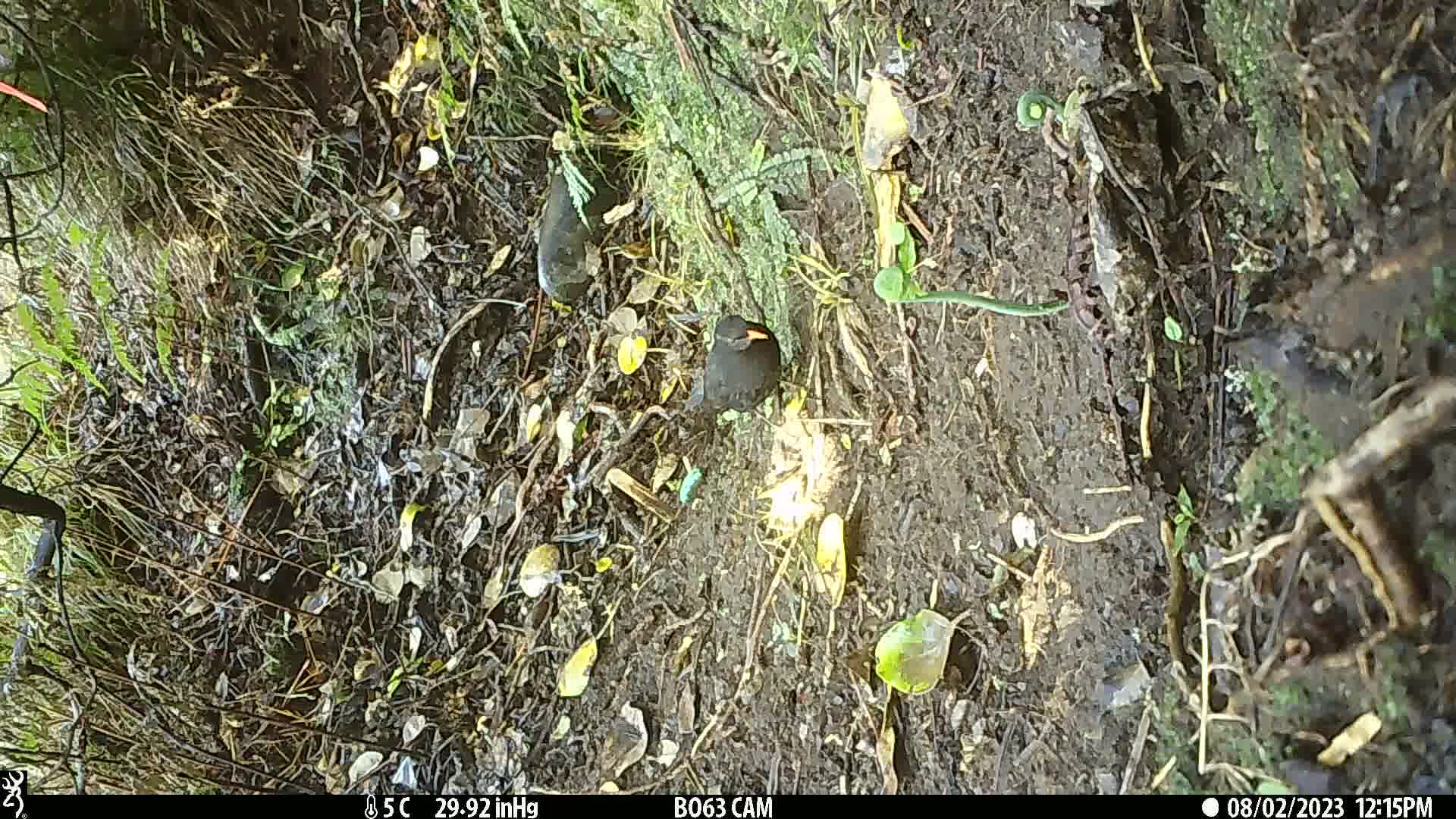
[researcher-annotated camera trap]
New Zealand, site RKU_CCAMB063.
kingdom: Animalia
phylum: Chordata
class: Aves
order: Passeriformes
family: Turdidae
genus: Turdus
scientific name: Turdus merula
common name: eurasian blackbird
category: blackbird